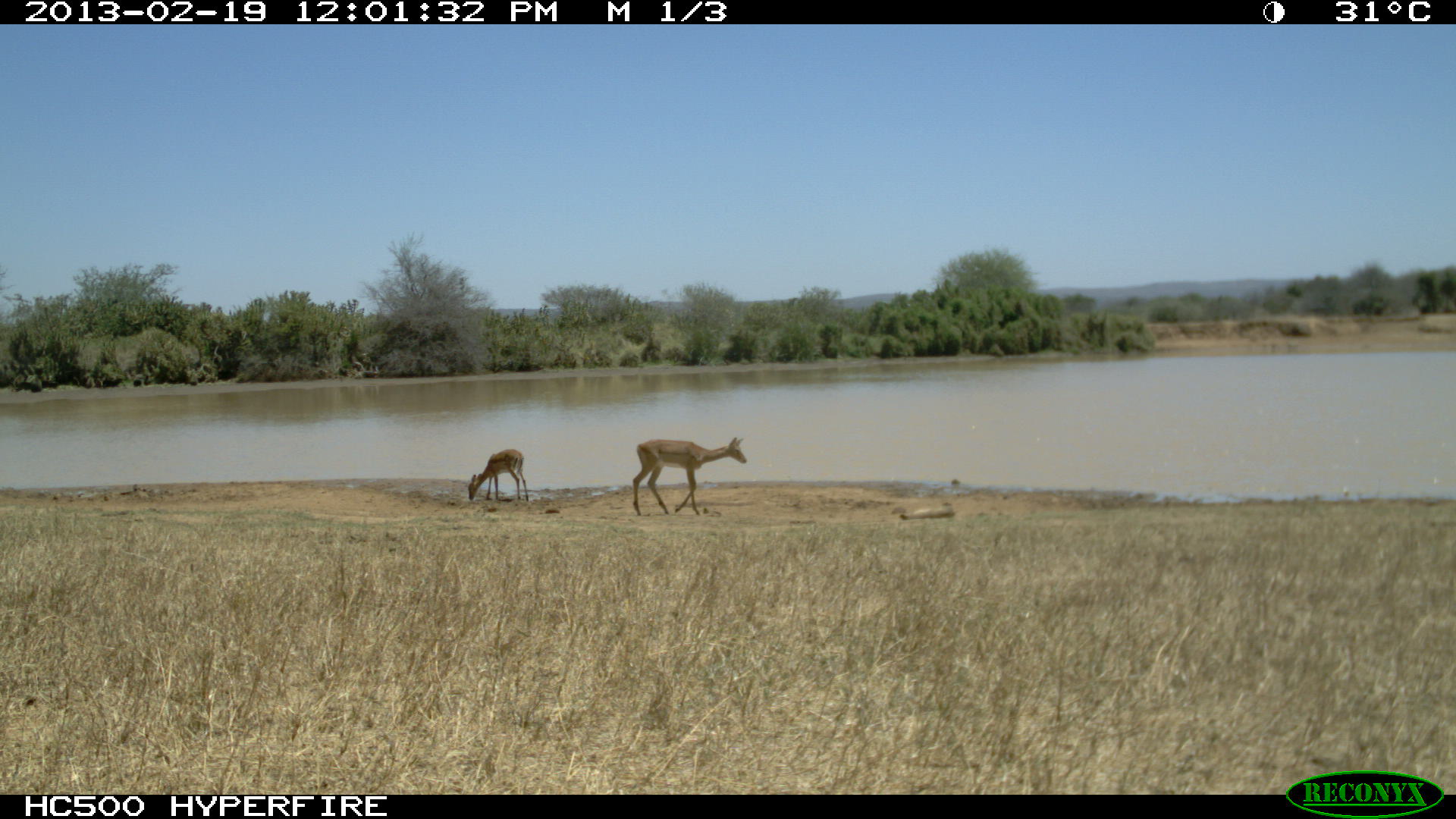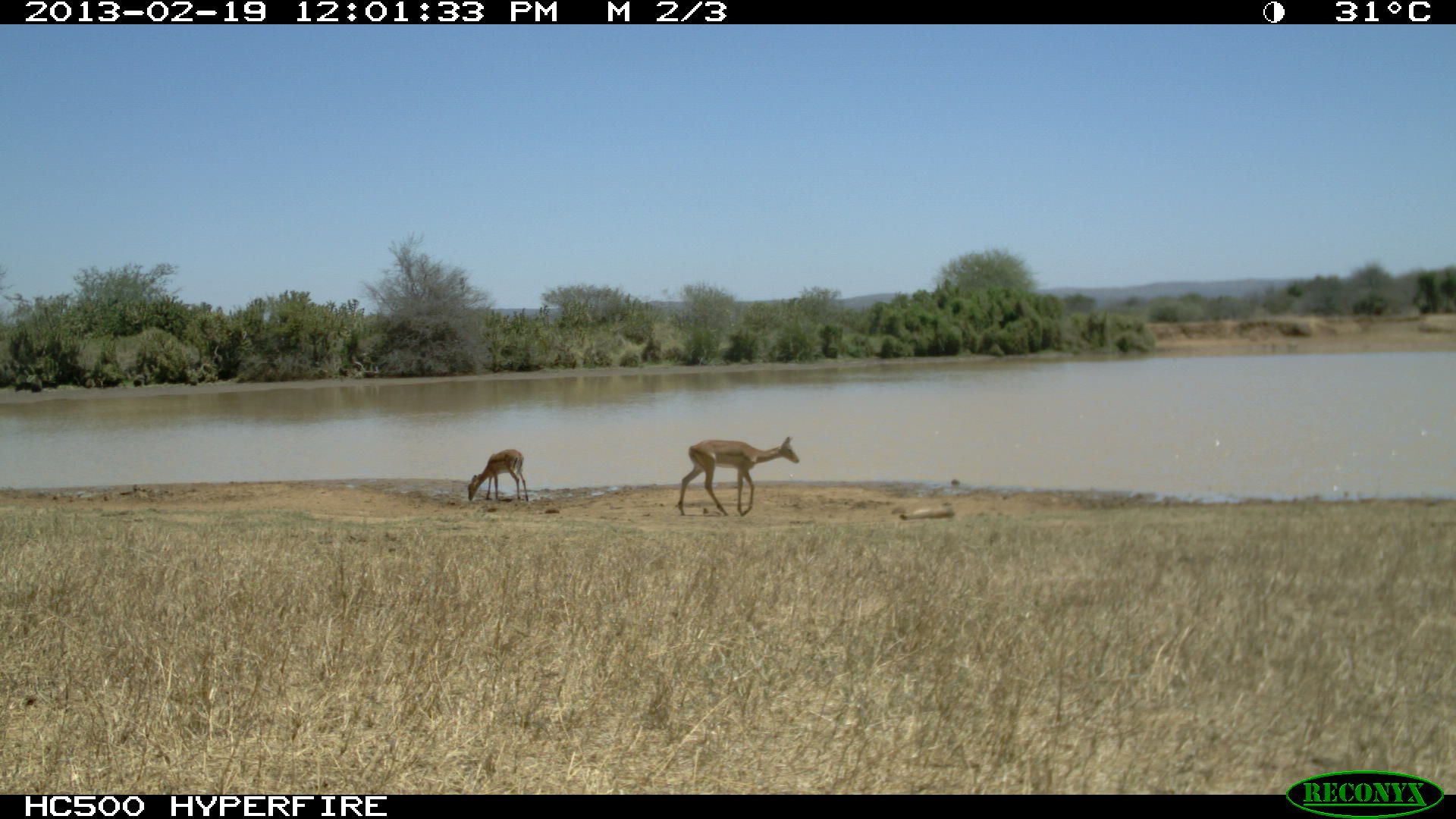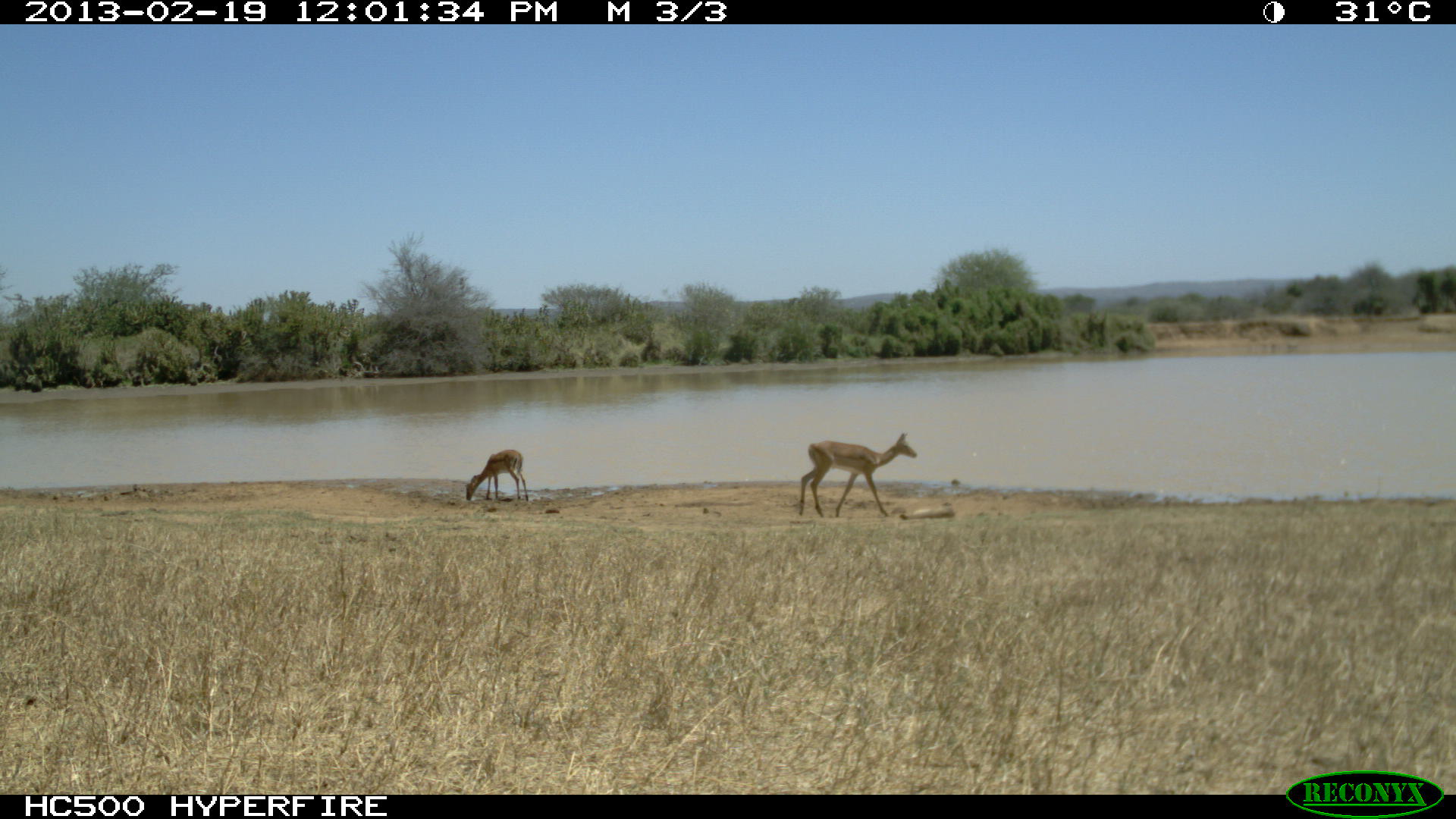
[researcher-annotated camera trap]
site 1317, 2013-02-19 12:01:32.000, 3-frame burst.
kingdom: Animalia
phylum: Chordata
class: Mammalia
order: Artiodactyla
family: Bovidae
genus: Aepyceros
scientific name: Aepyceros melampus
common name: impala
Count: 2.